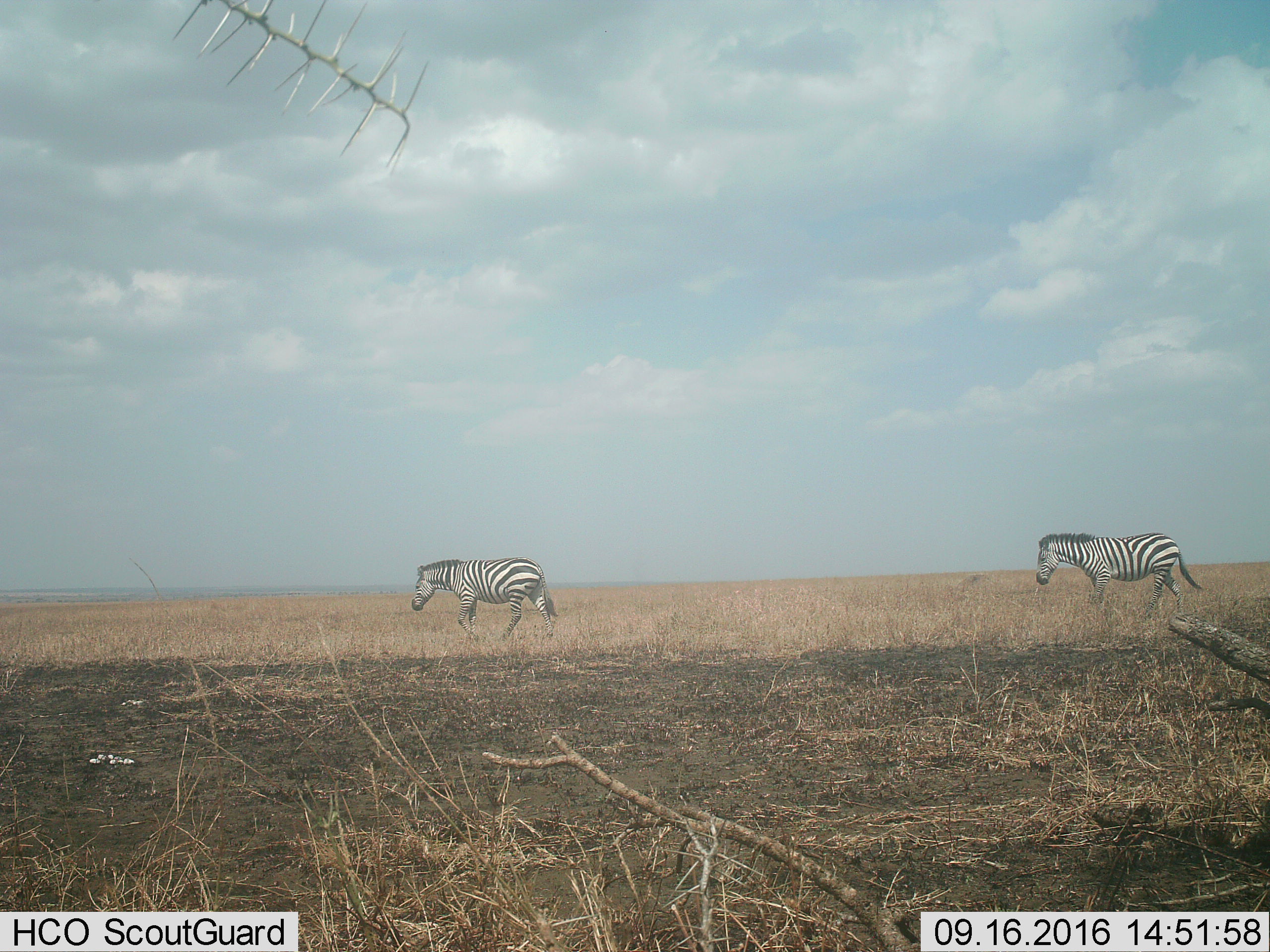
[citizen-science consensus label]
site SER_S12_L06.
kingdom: Animalia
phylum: Chordata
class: Mammalia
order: Perissodactyla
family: Equidae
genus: Equus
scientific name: Equus quagga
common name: plains zebra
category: zebraplains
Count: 2.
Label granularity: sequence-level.